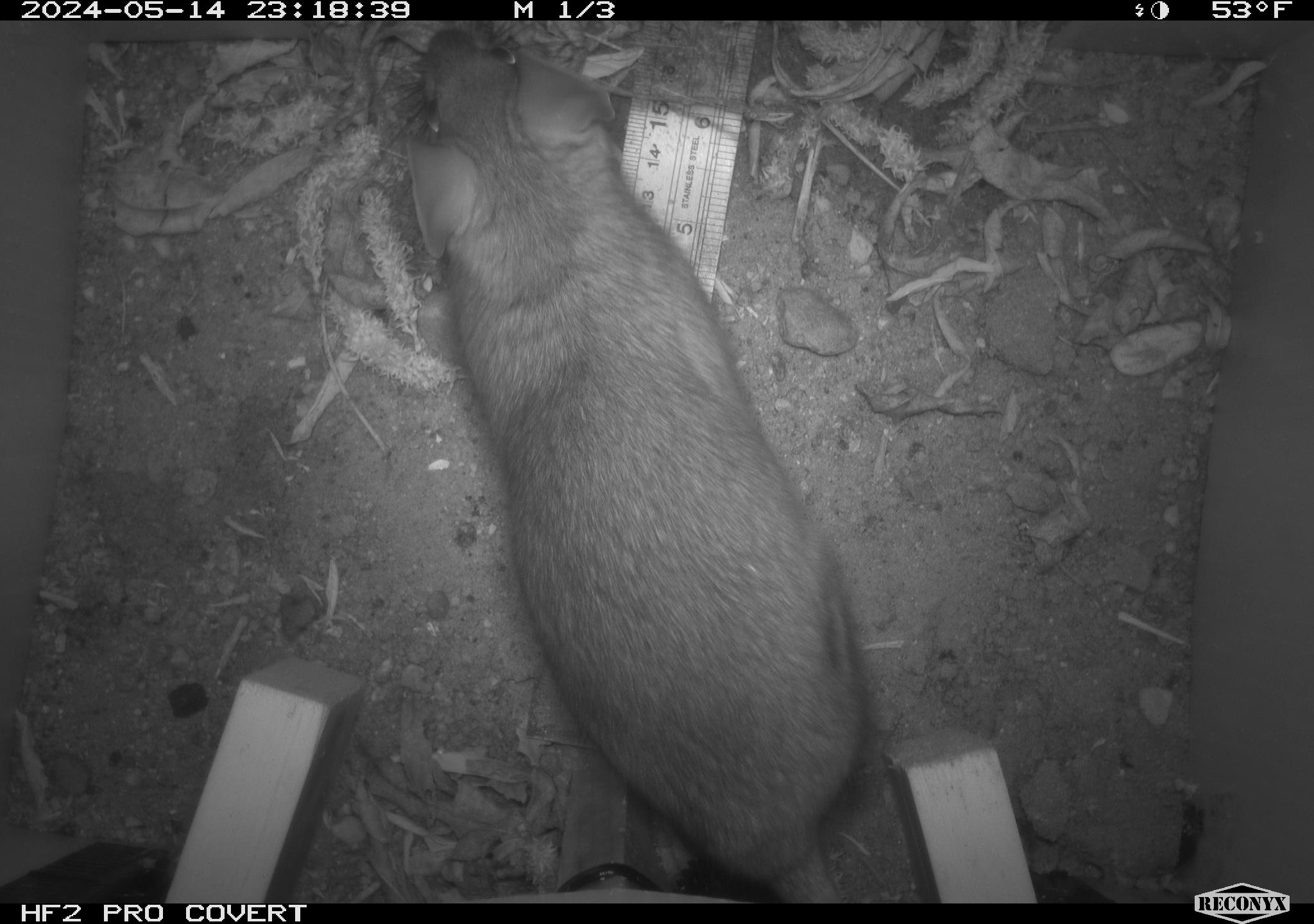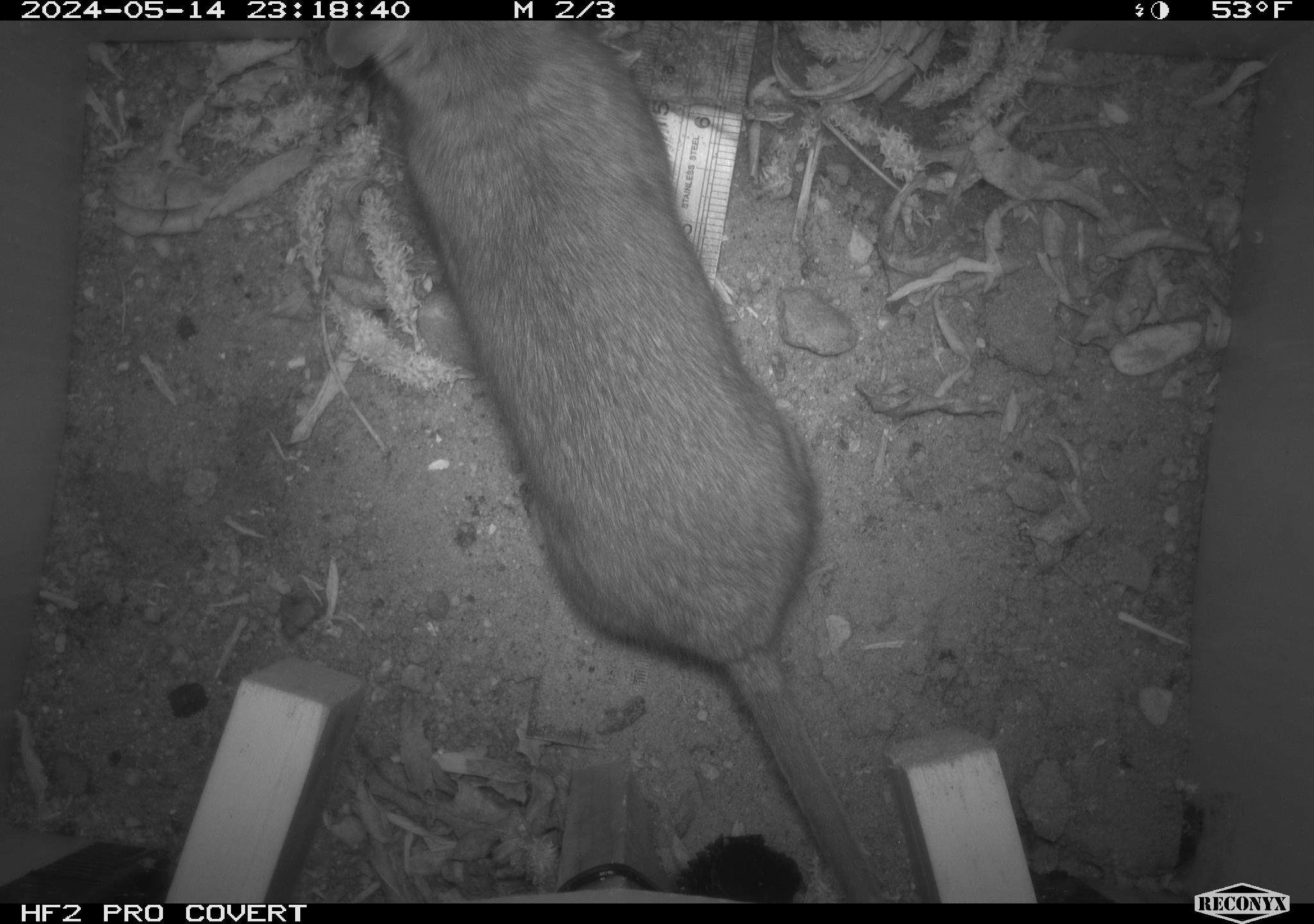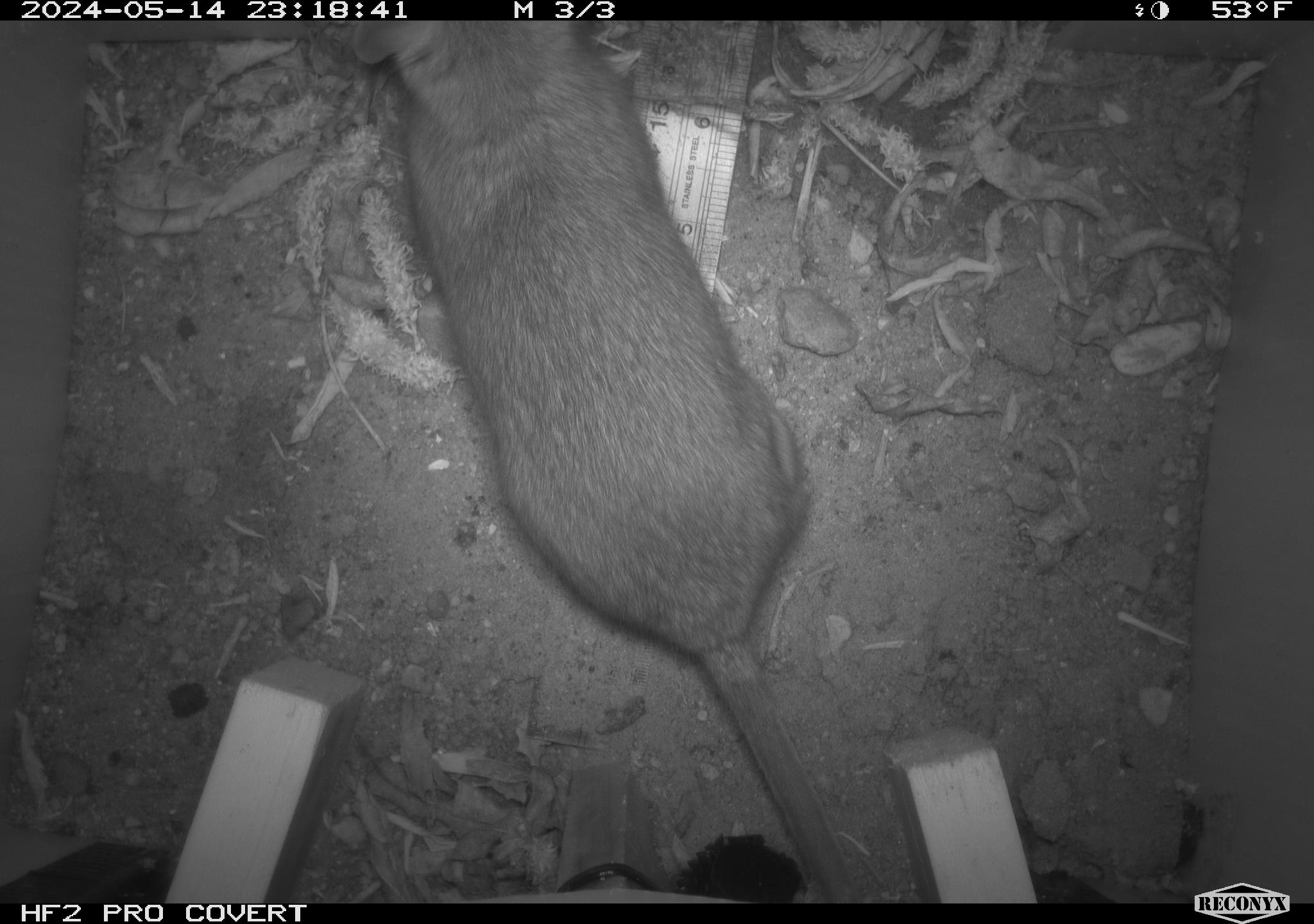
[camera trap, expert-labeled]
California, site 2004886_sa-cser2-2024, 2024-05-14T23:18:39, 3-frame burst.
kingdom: Animalia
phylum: Chordata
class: Mammalia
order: Rodentia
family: Muridae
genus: Rattus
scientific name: Rattus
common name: rat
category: rattus species